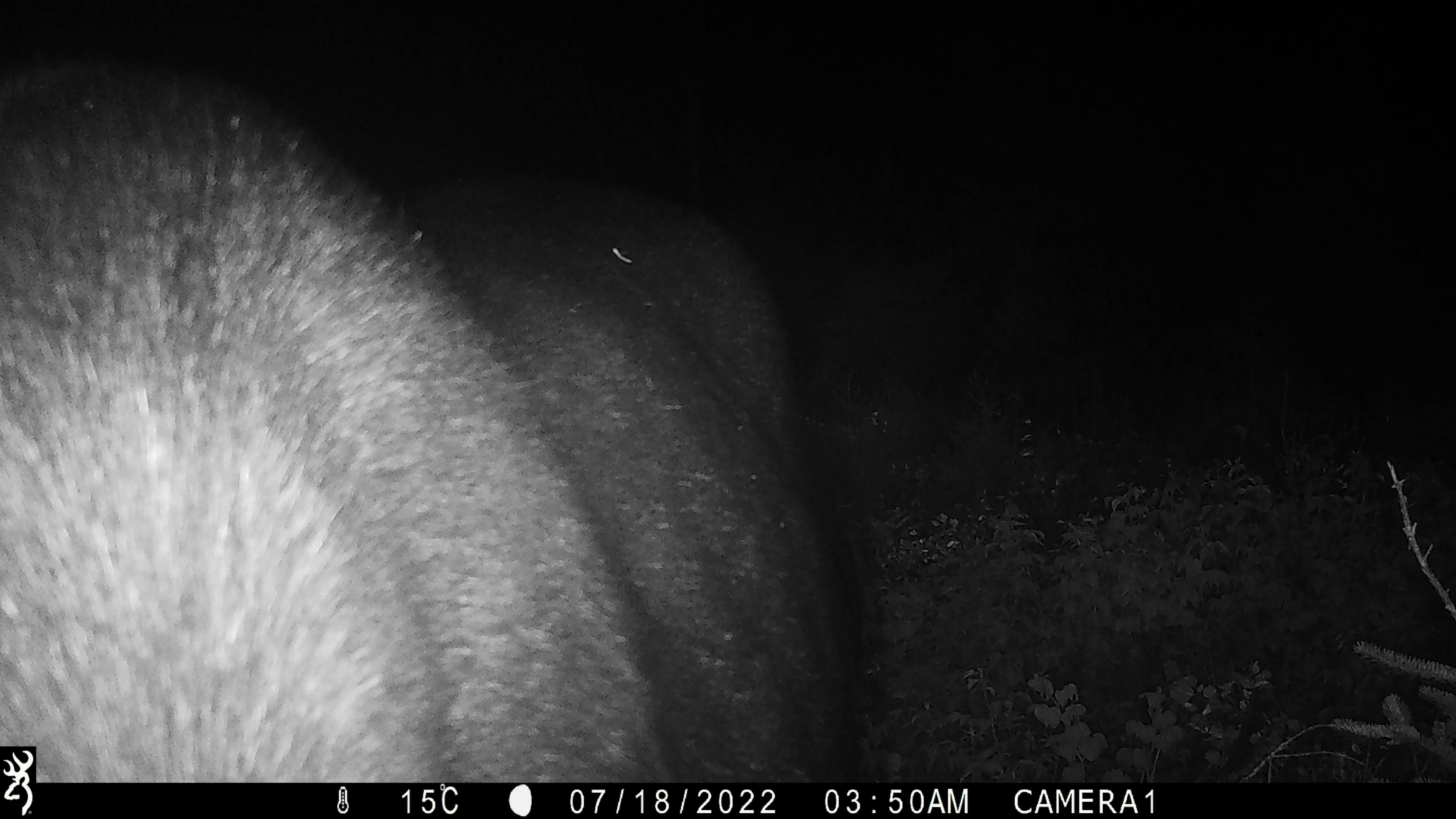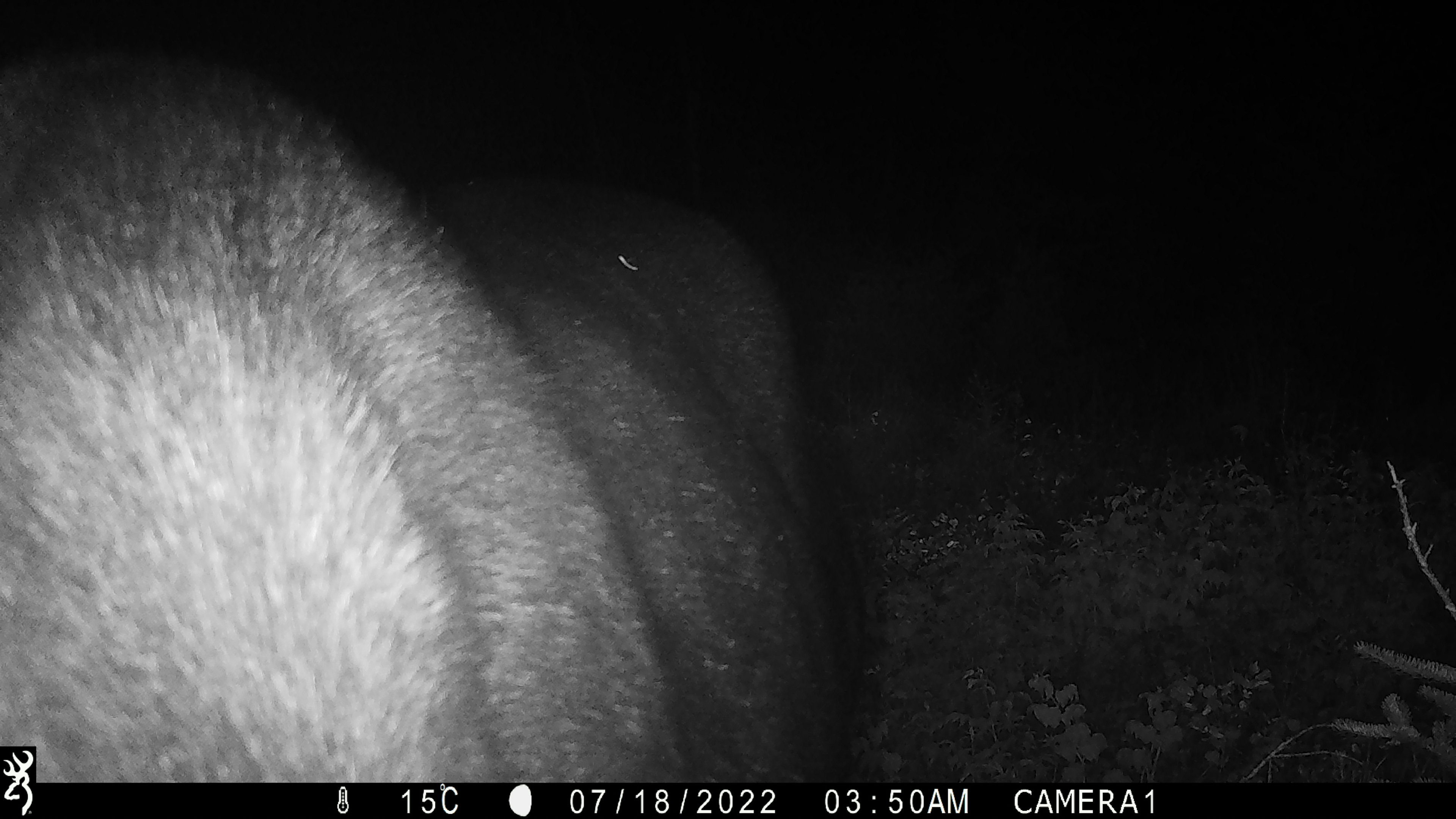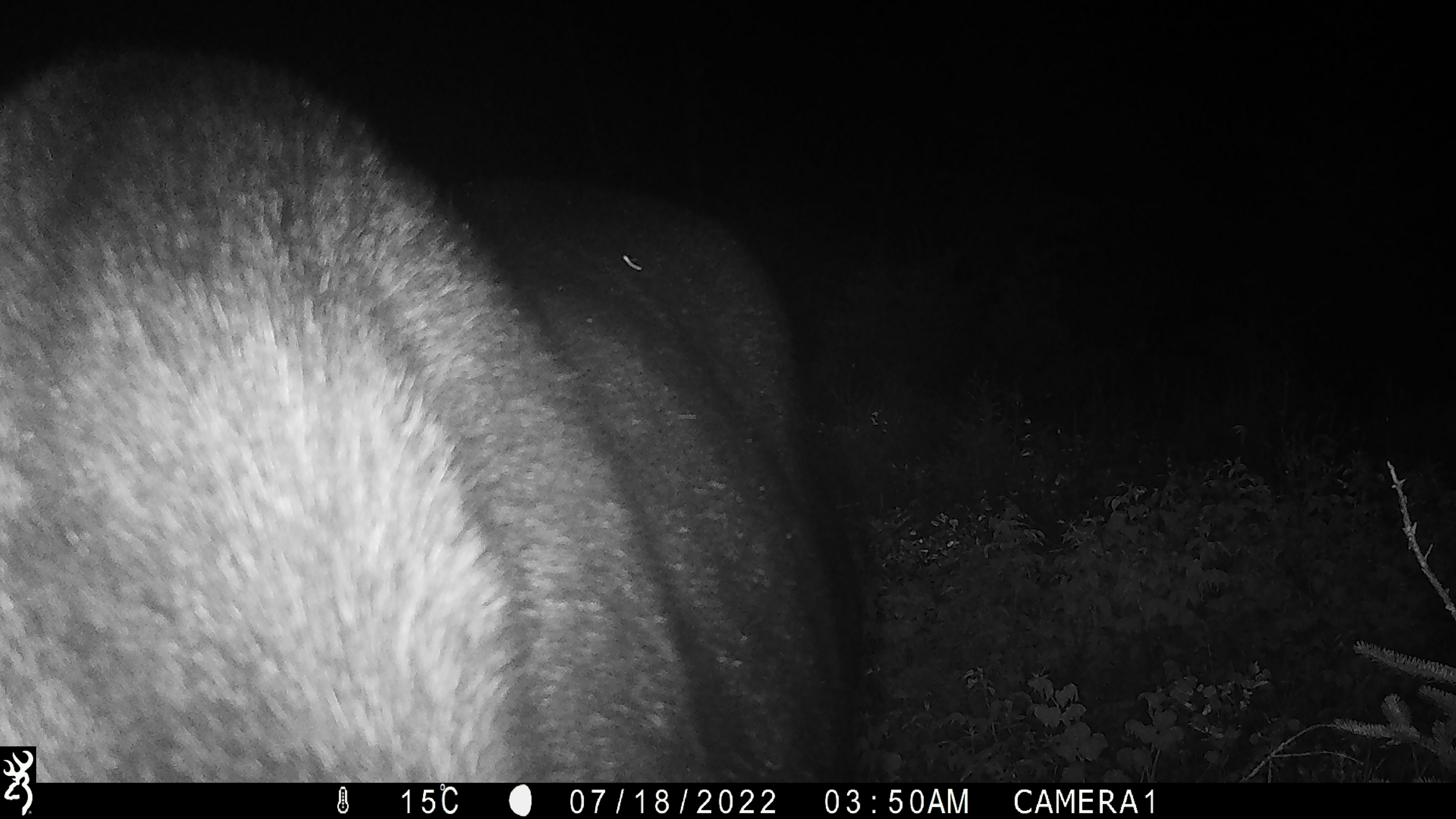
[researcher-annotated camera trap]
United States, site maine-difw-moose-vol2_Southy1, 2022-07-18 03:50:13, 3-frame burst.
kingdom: Animalia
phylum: Chordata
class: Mammalia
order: Artiodactyla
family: Cervidae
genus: Alces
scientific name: Alces alces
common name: moose